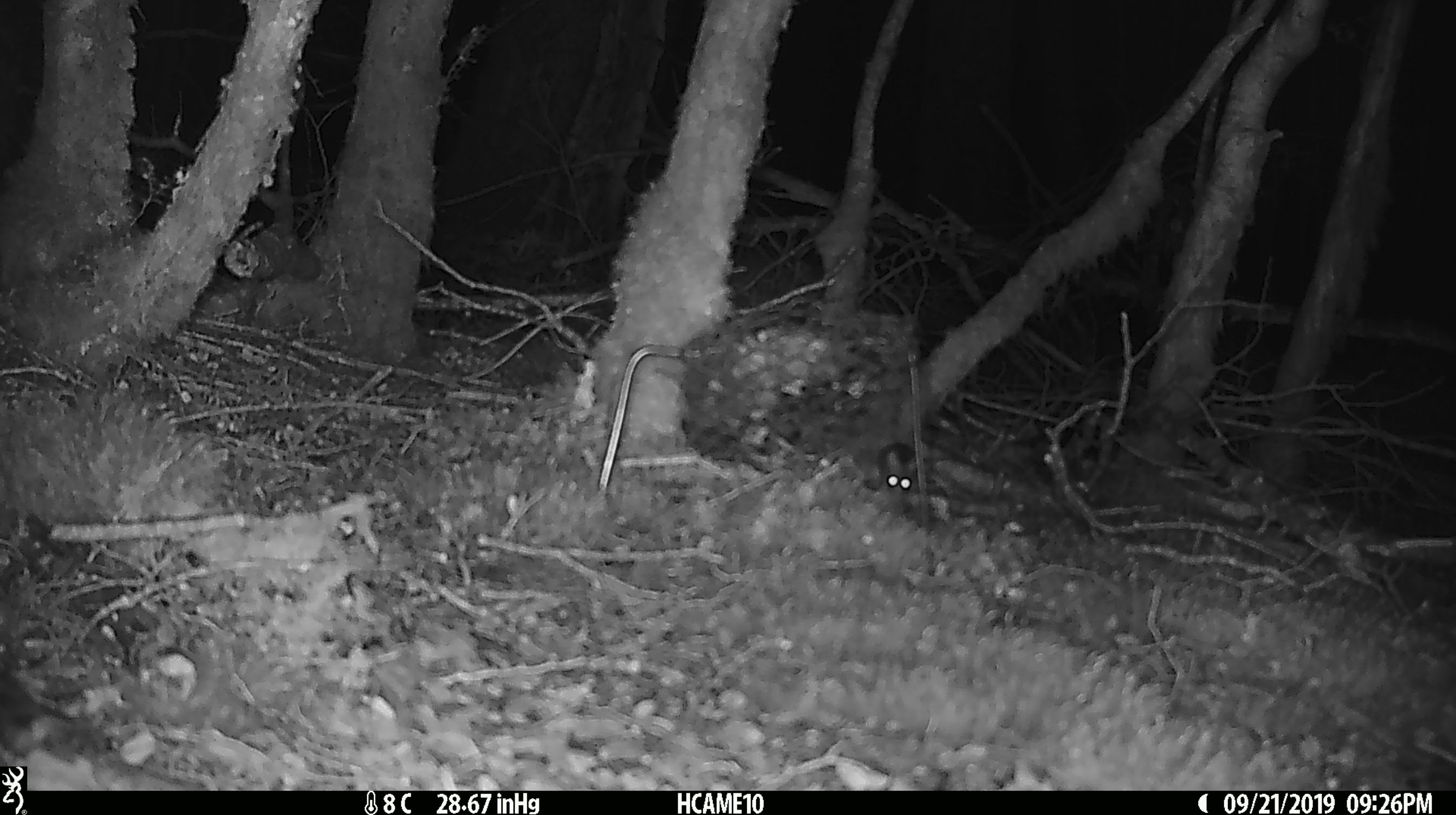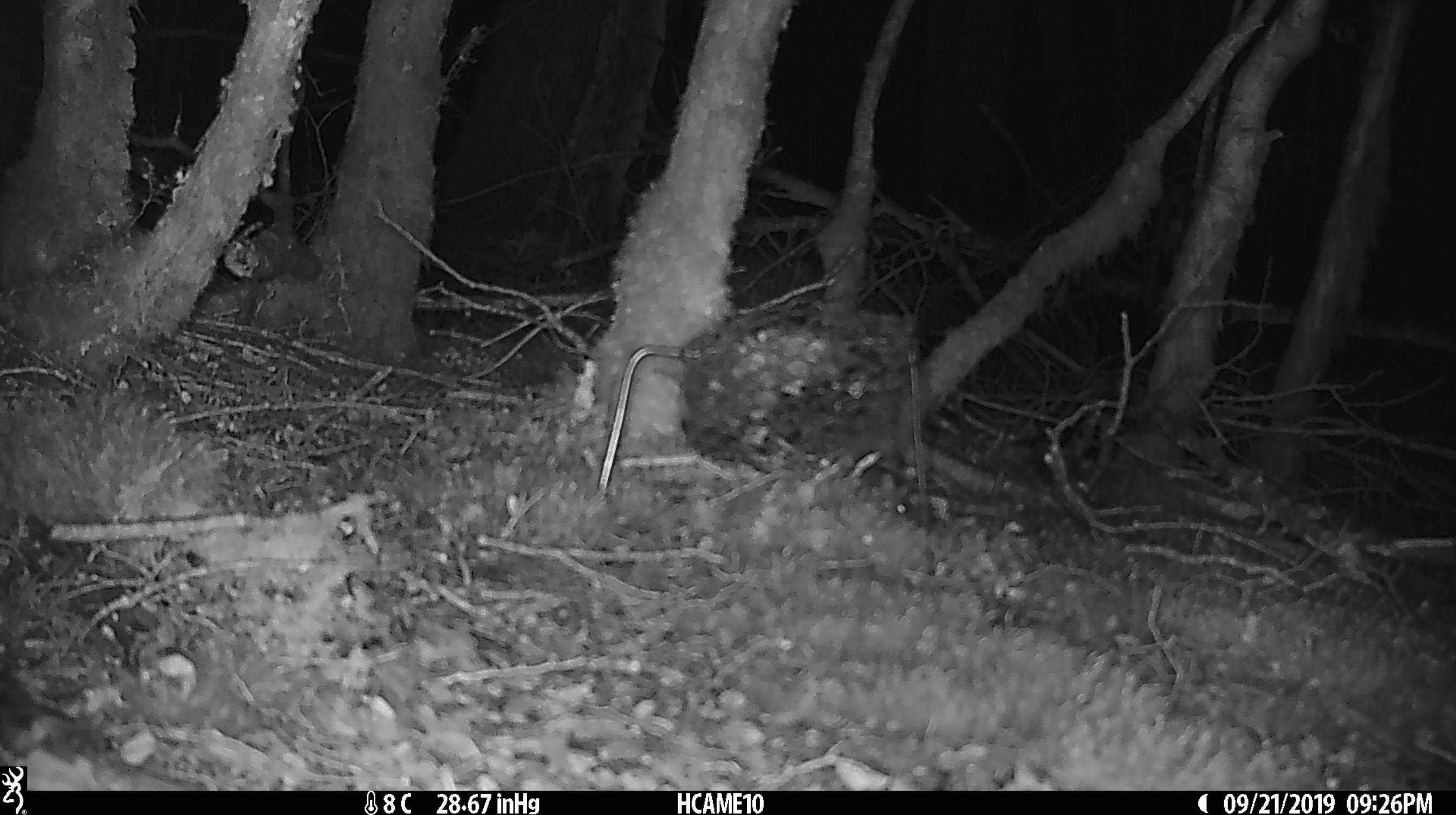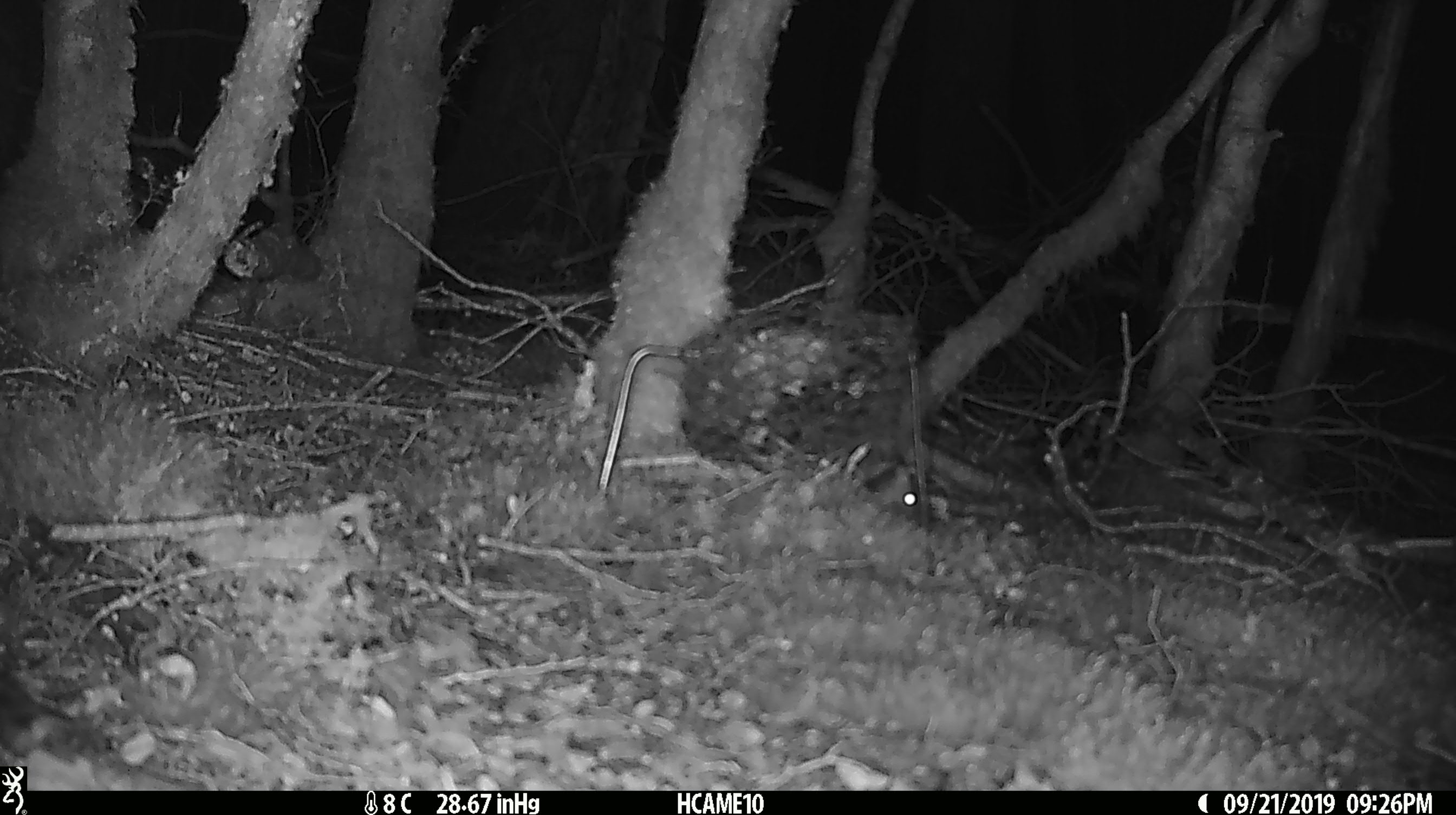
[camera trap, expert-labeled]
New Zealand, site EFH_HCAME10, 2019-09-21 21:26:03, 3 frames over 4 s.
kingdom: Animalia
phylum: Chordata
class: Mammalia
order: Rodentia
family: Muridae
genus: Mus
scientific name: Mus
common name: mouse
Mouse (Mus).